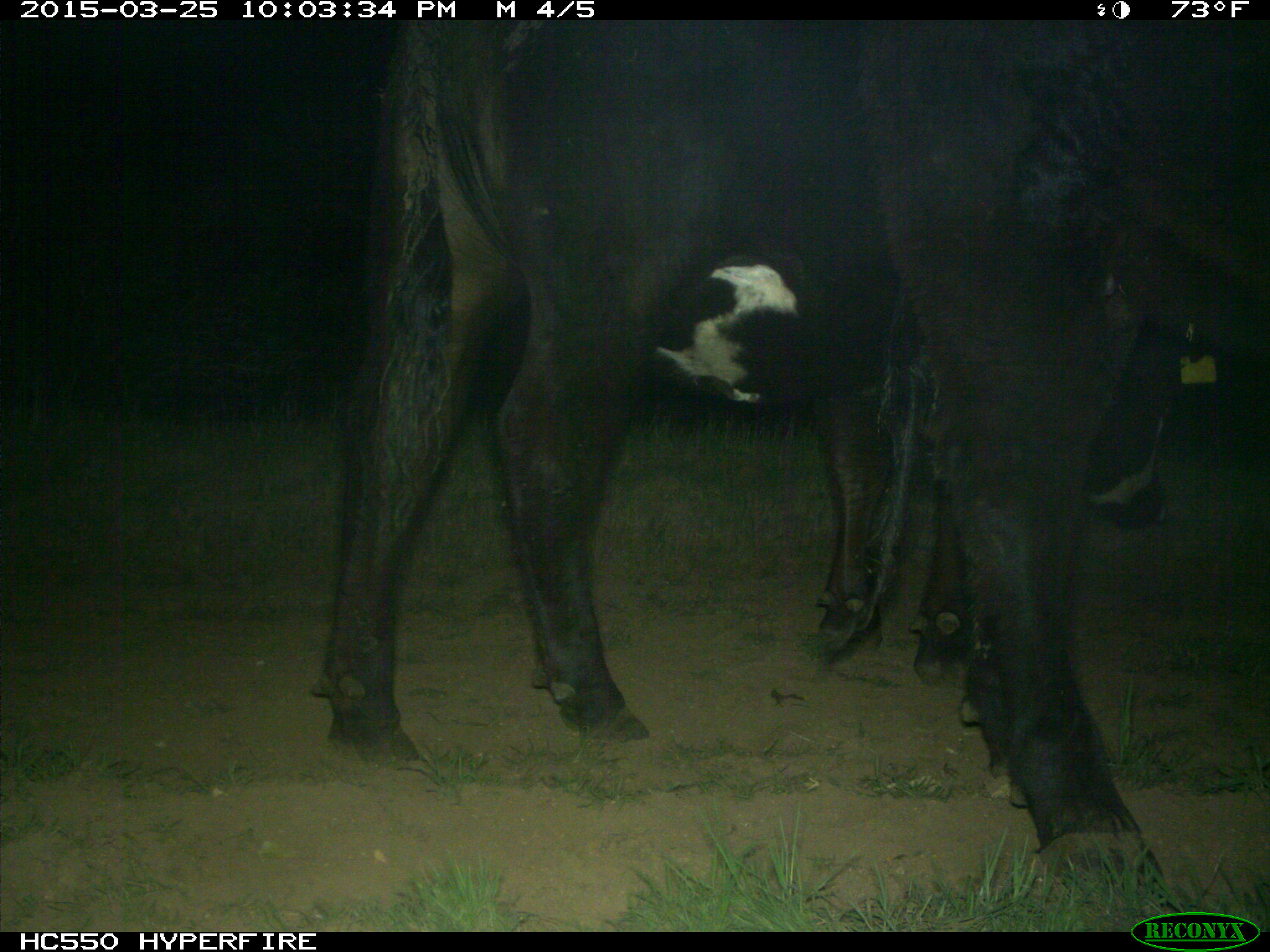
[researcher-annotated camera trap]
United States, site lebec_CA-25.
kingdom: Animalia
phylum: Chordata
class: Mammalia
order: Artiodactyla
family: Bovidae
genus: Bos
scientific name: Bos taurus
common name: domestic cow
Bos taurus (domestic cow).